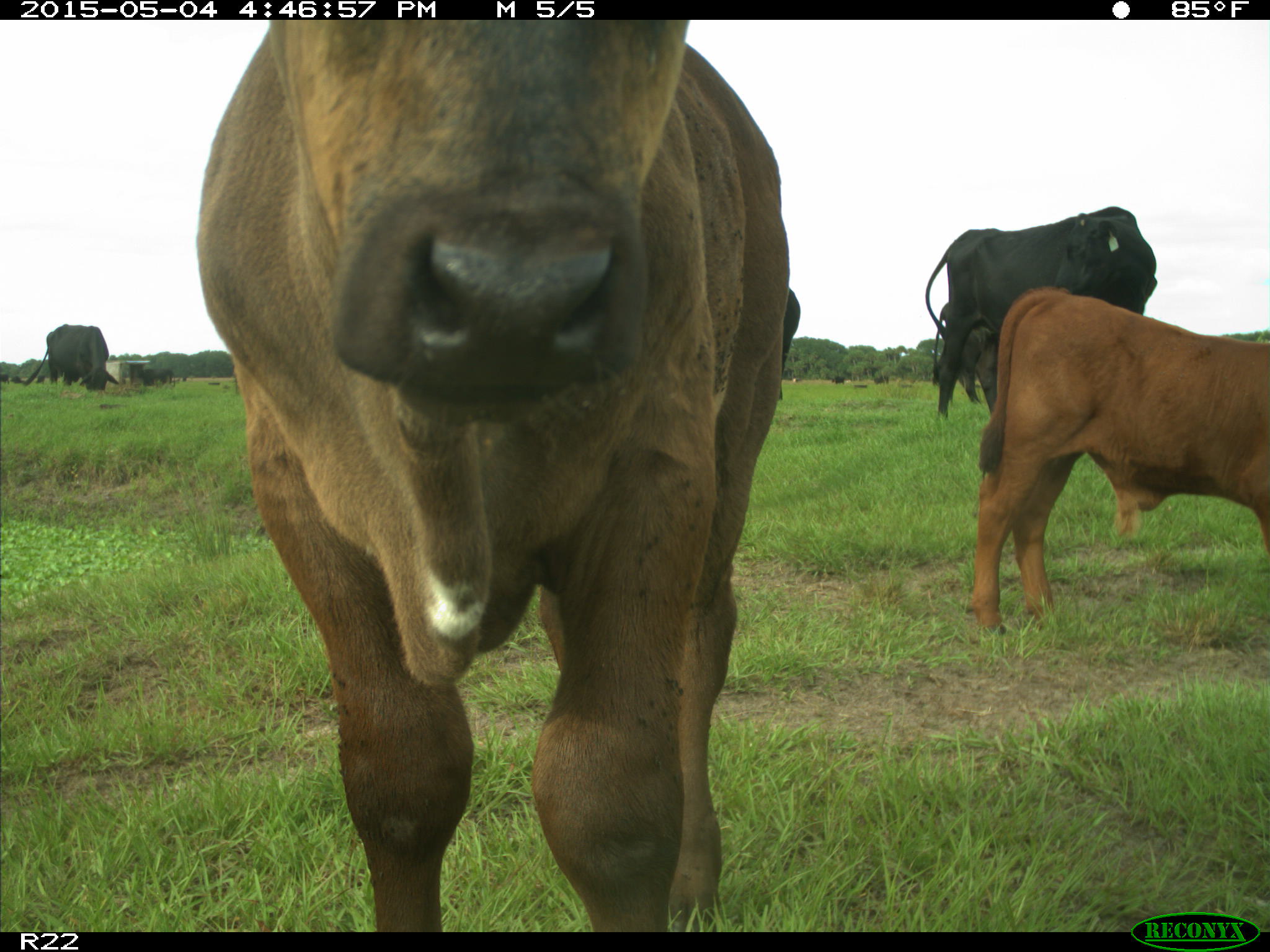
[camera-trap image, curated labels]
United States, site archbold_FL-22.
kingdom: Animalia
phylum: Chordata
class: Mammalia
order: Artiodactyla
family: Bovidae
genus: Bos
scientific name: Bos taurus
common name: domestic cow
Bos taurus (domestic cow).